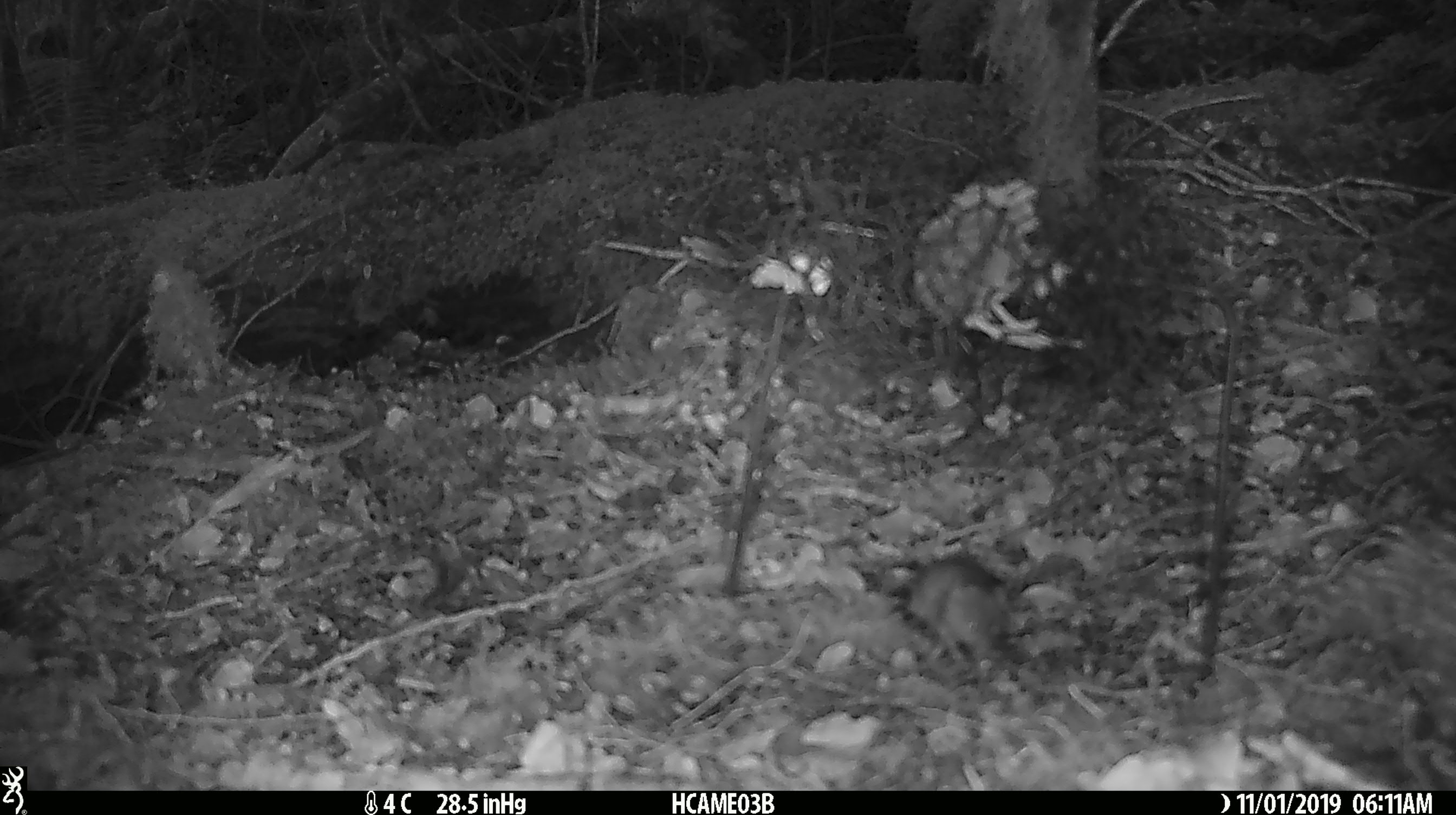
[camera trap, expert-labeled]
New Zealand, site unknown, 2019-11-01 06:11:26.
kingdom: Animalia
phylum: Chordata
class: Mammalia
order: Rodentia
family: Muridae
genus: Mus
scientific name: Mus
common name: mouse